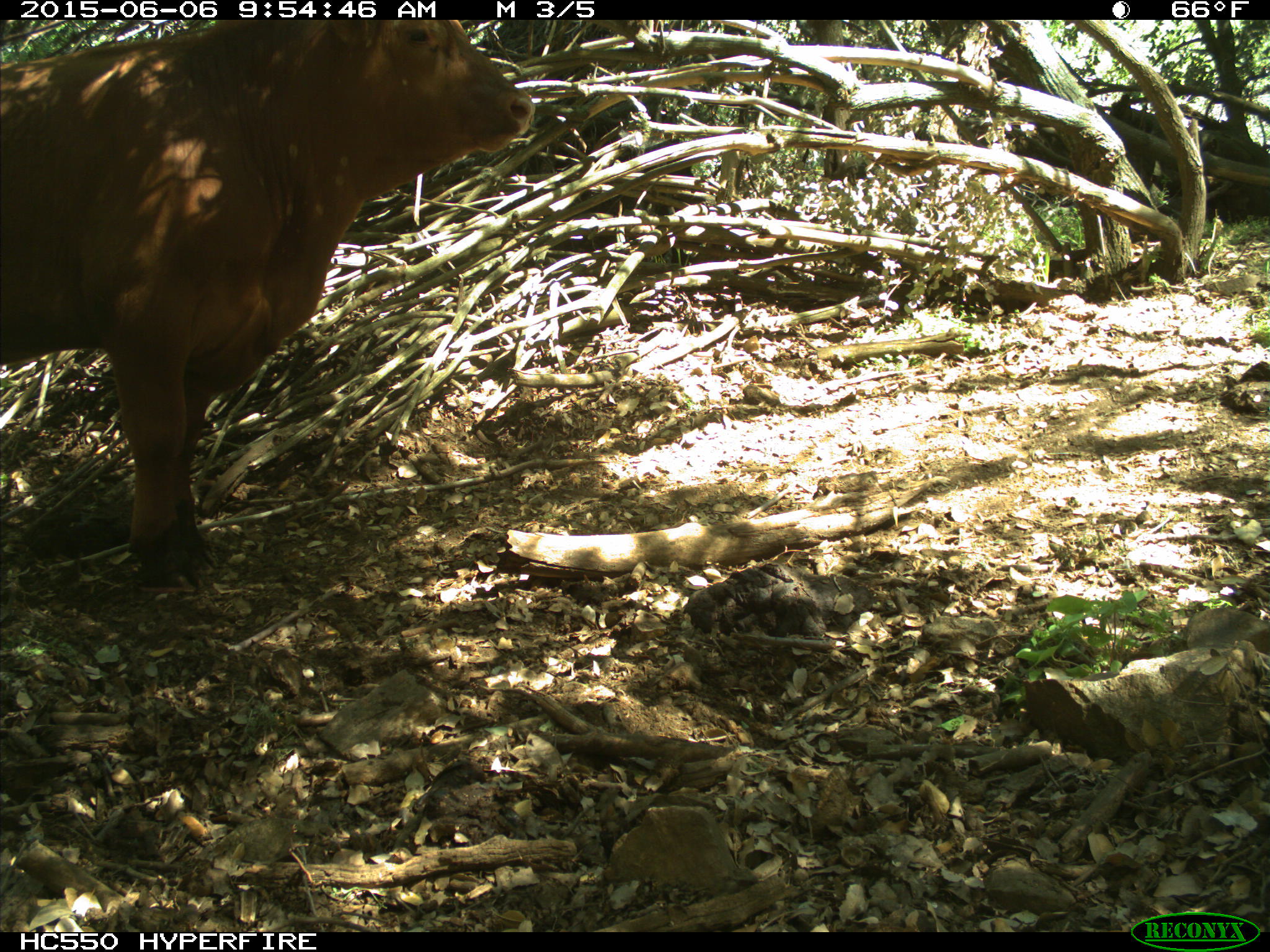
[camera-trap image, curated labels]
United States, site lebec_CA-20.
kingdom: Animalia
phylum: Chordata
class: Mammalia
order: Artiodactyla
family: Bovidae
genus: Bos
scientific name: Bos taurus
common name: domestic cow